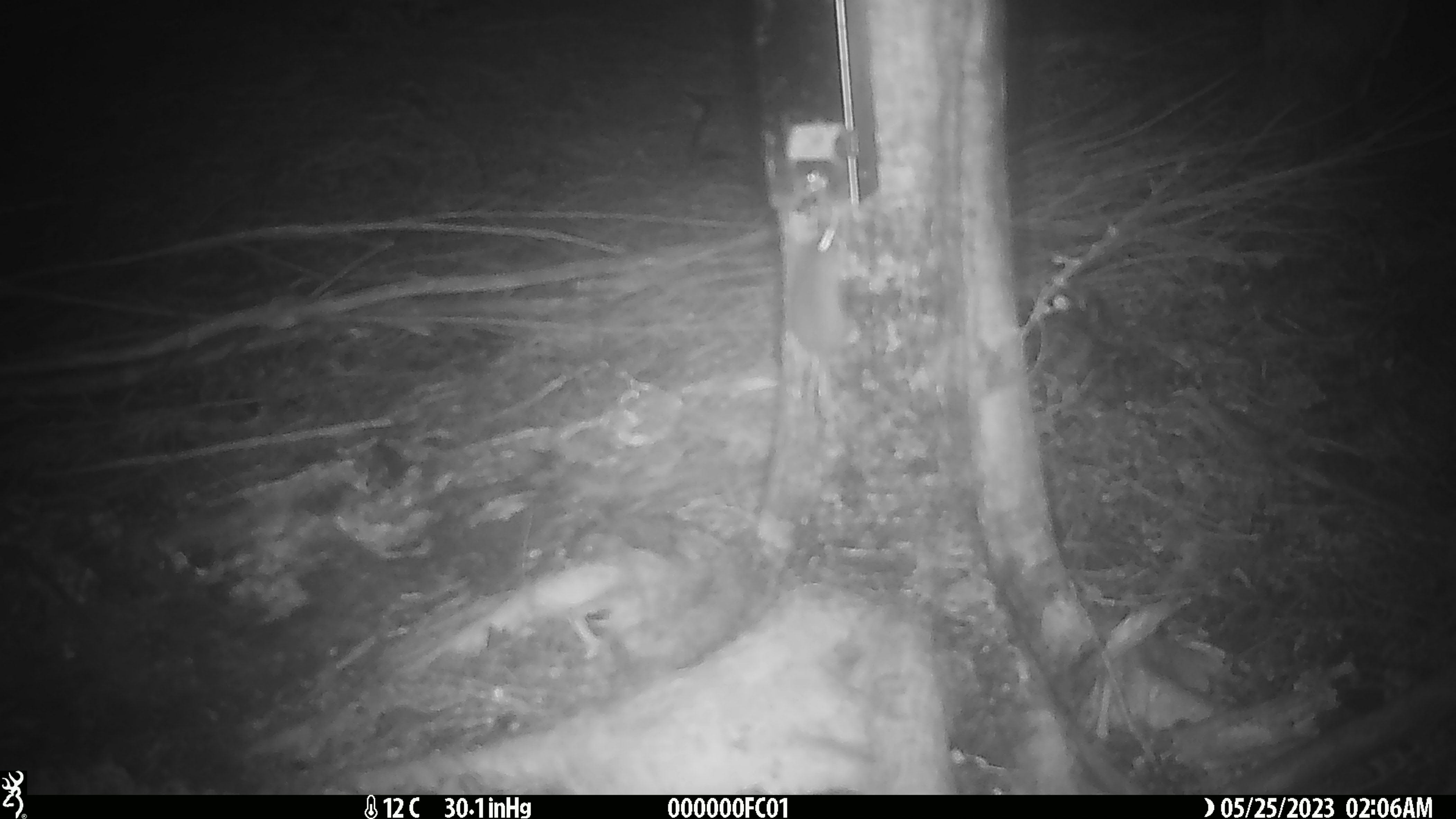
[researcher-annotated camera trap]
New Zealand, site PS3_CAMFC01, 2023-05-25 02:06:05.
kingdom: Animalia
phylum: Chordata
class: Mammalia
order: Rodentia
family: Muridae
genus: Mus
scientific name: Mus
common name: mouse